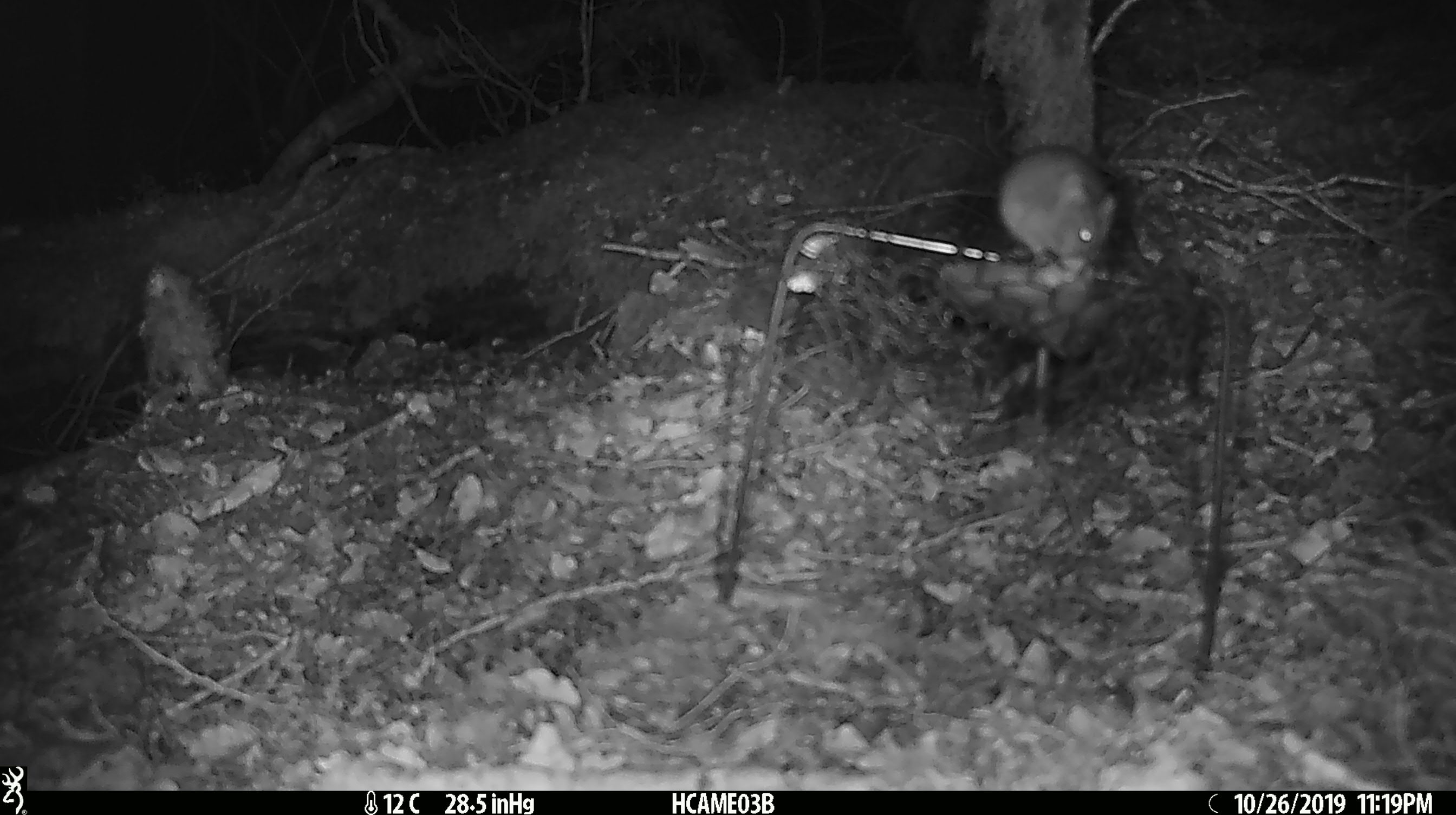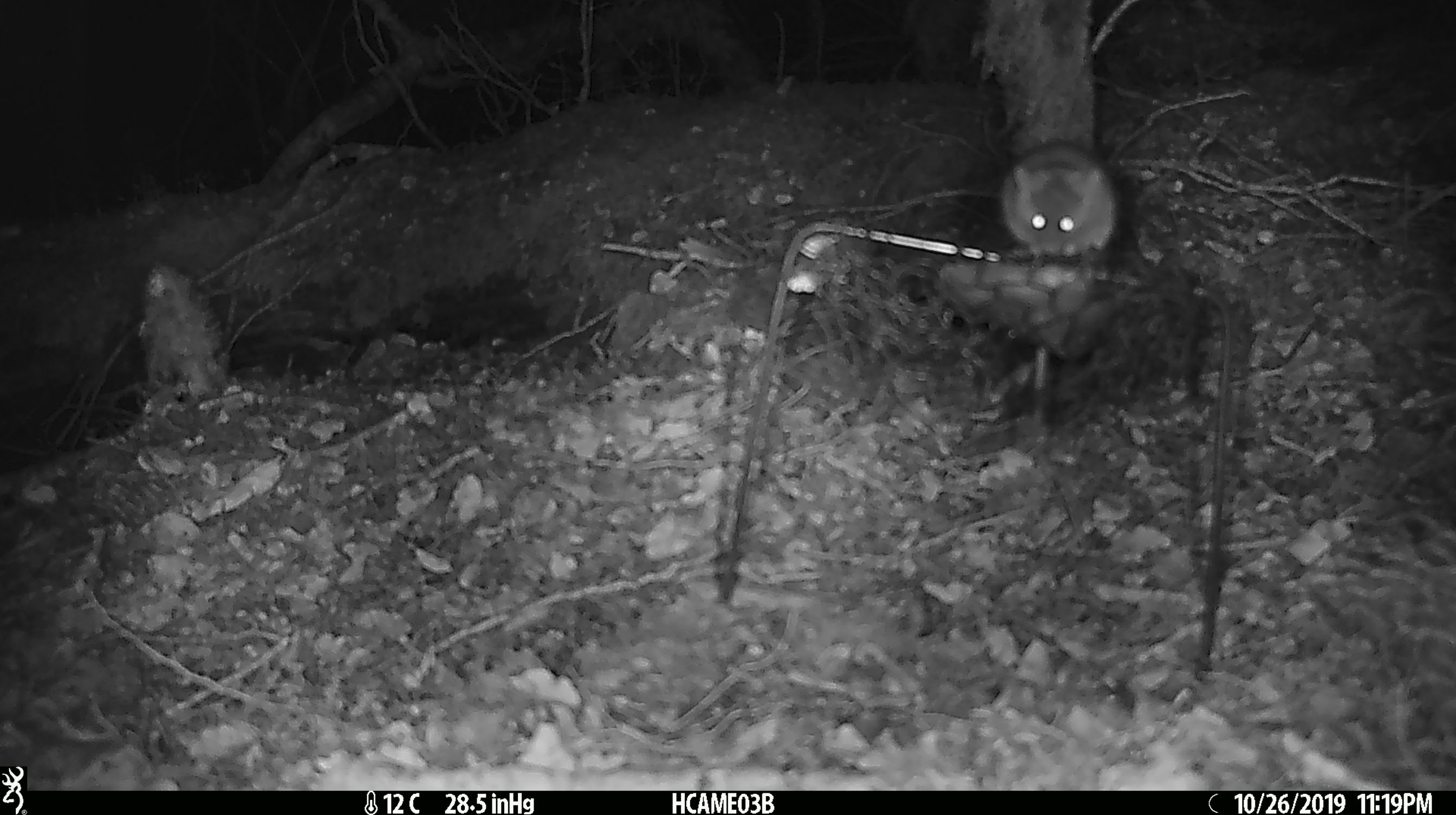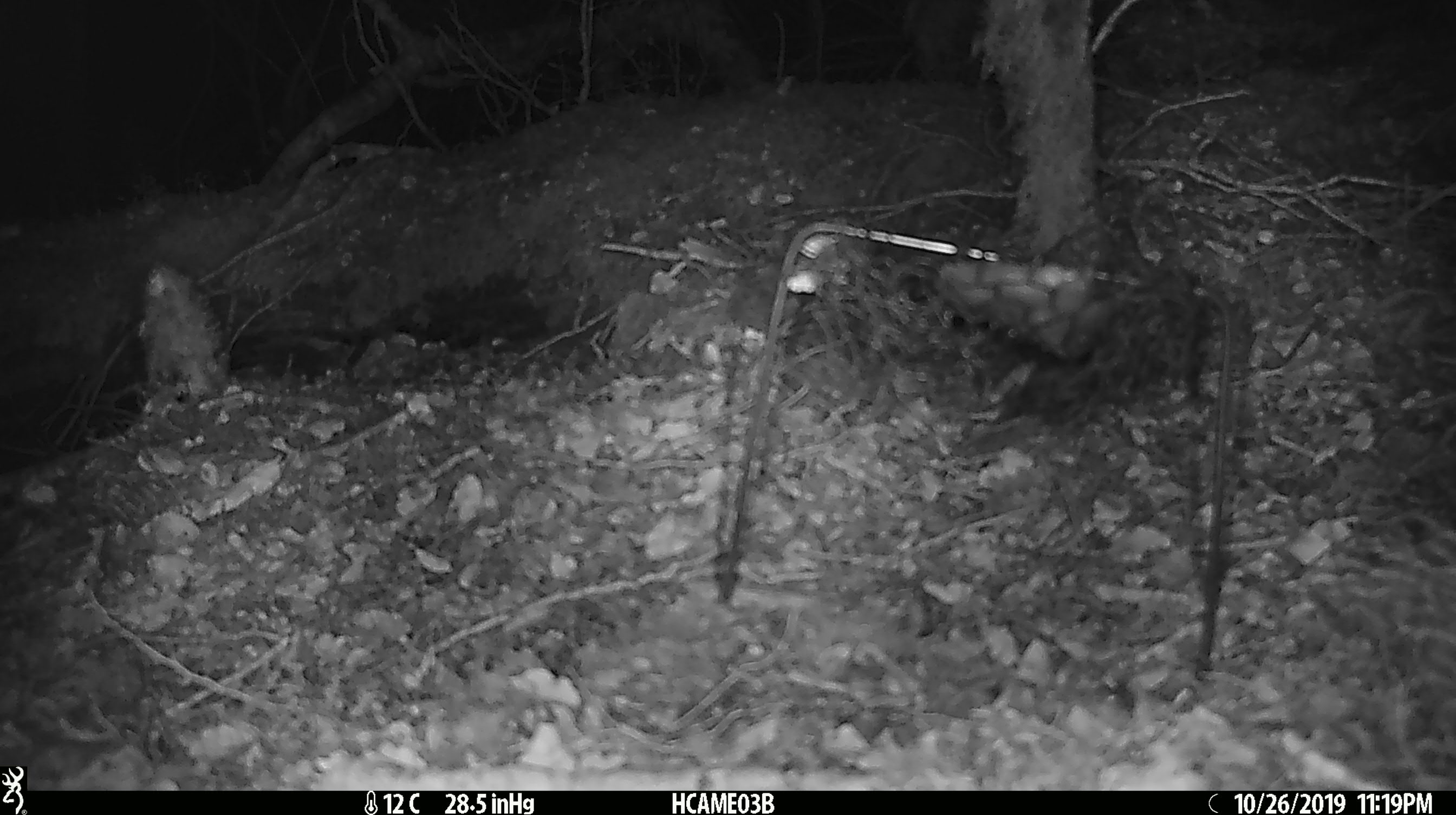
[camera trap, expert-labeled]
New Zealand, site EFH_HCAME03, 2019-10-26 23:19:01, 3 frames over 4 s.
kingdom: Animalia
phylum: Chordata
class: Mammalia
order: Rodentia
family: Muridae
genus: Mus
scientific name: Mus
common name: mouse